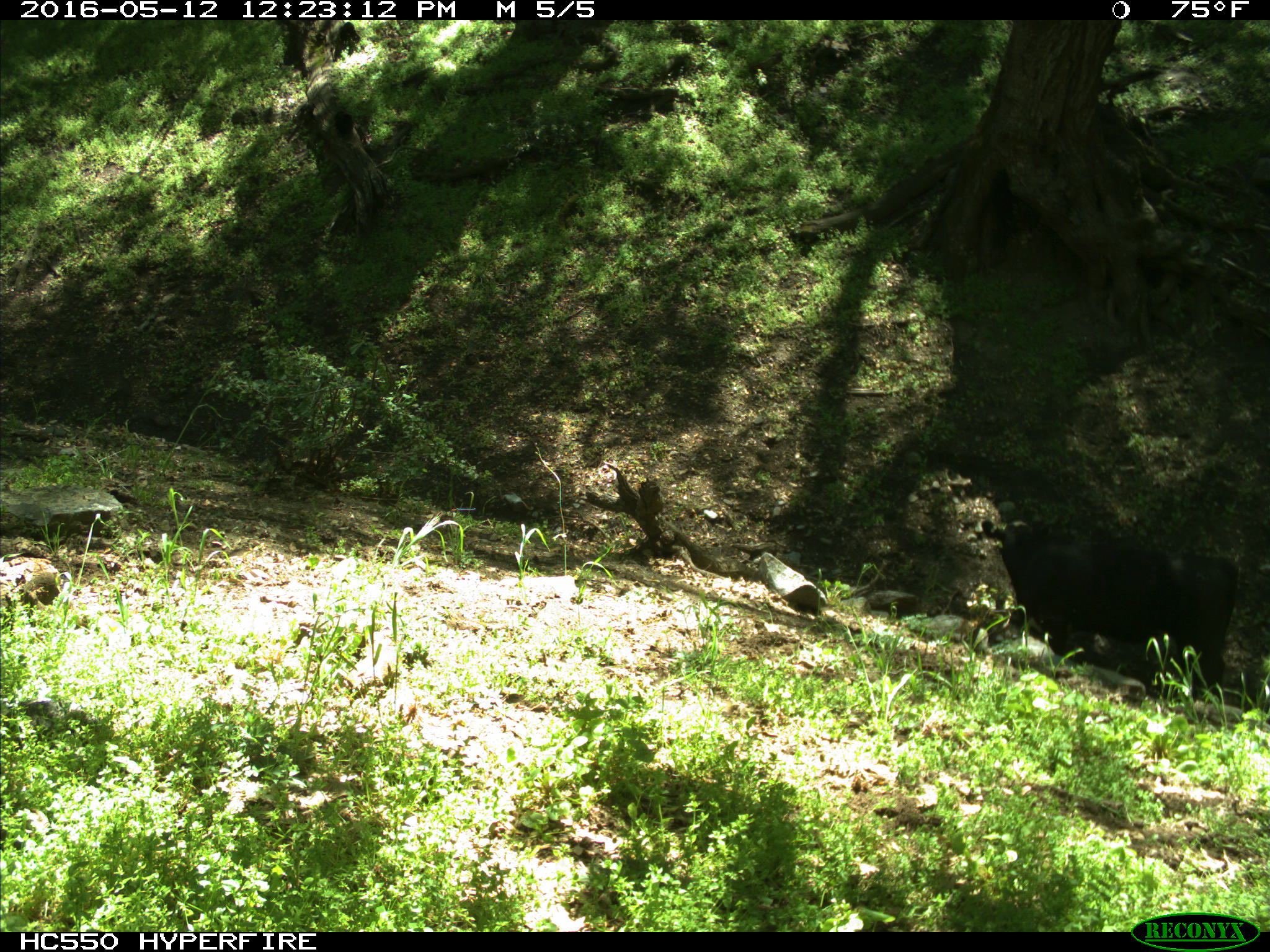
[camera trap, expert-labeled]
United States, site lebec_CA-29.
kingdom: Animalia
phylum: Chordata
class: Mammalia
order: Artiodactyla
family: Bovidae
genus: Bos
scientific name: Bos taurus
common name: domestic cow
Bos taurus (domestic cow).